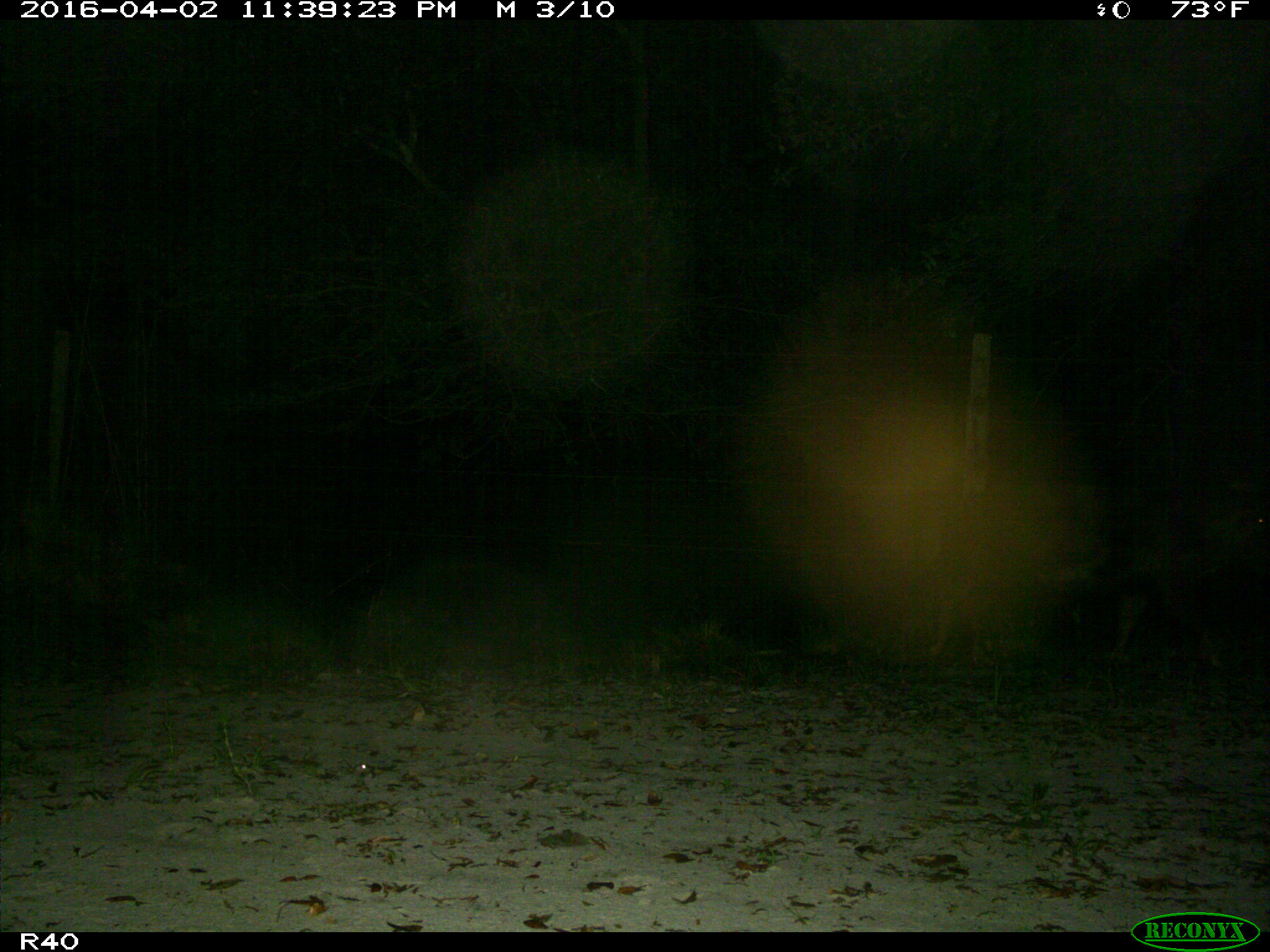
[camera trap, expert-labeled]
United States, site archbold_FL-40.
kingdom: Animalia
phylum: Chordata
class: Mammalia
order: Artiodactyla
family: Suidae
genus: Sus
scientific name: Sus scrofa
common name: wild boar